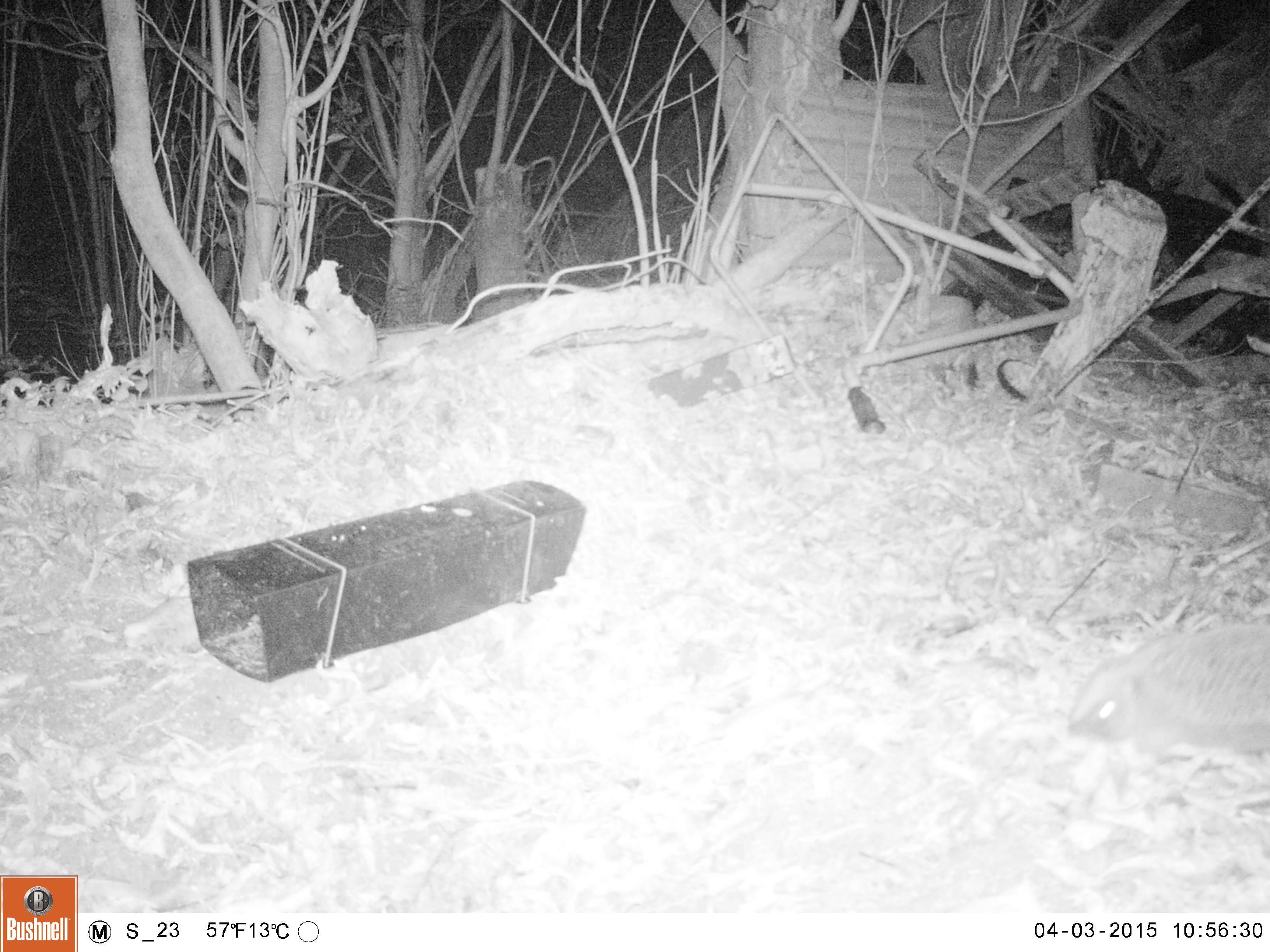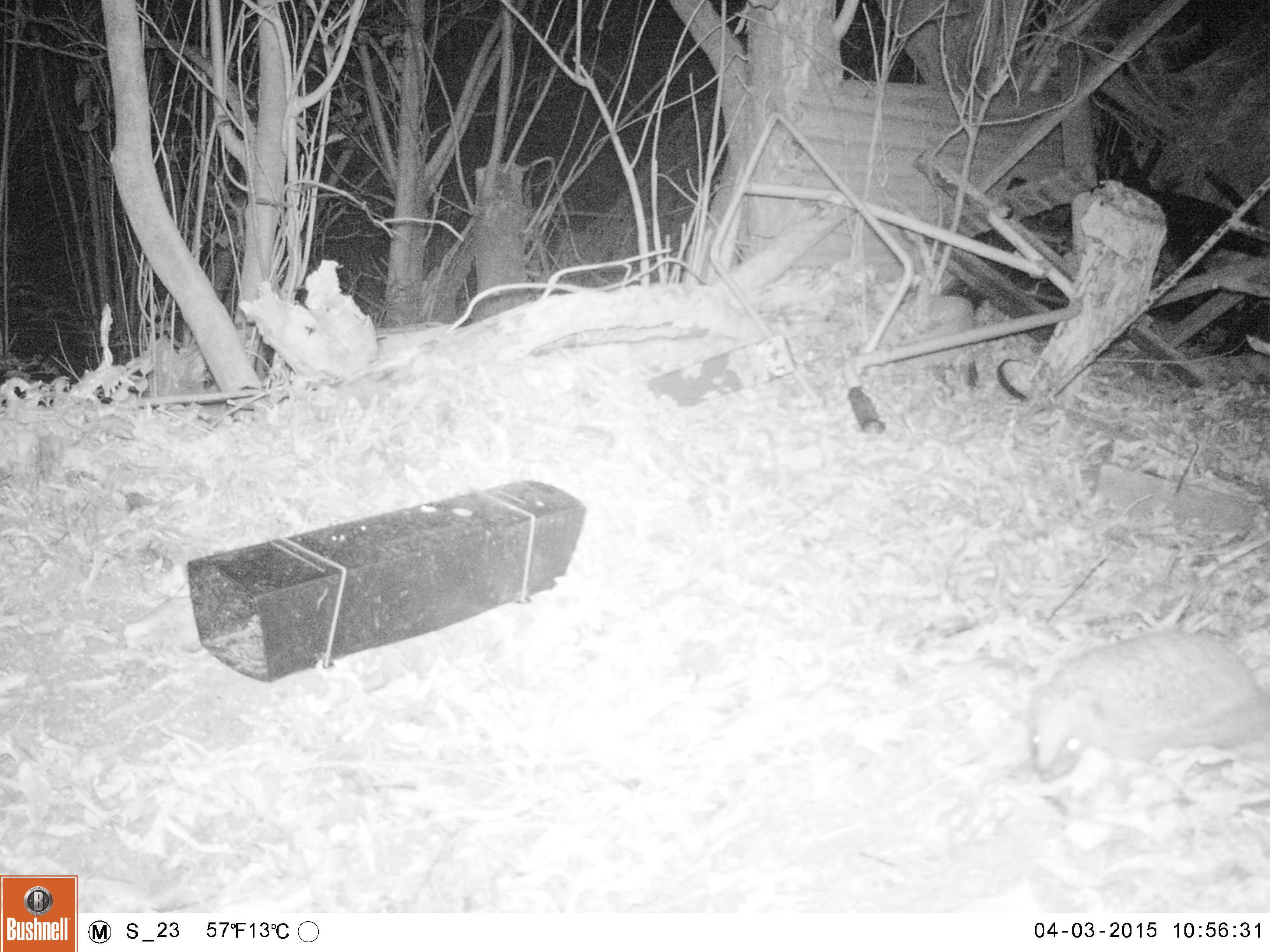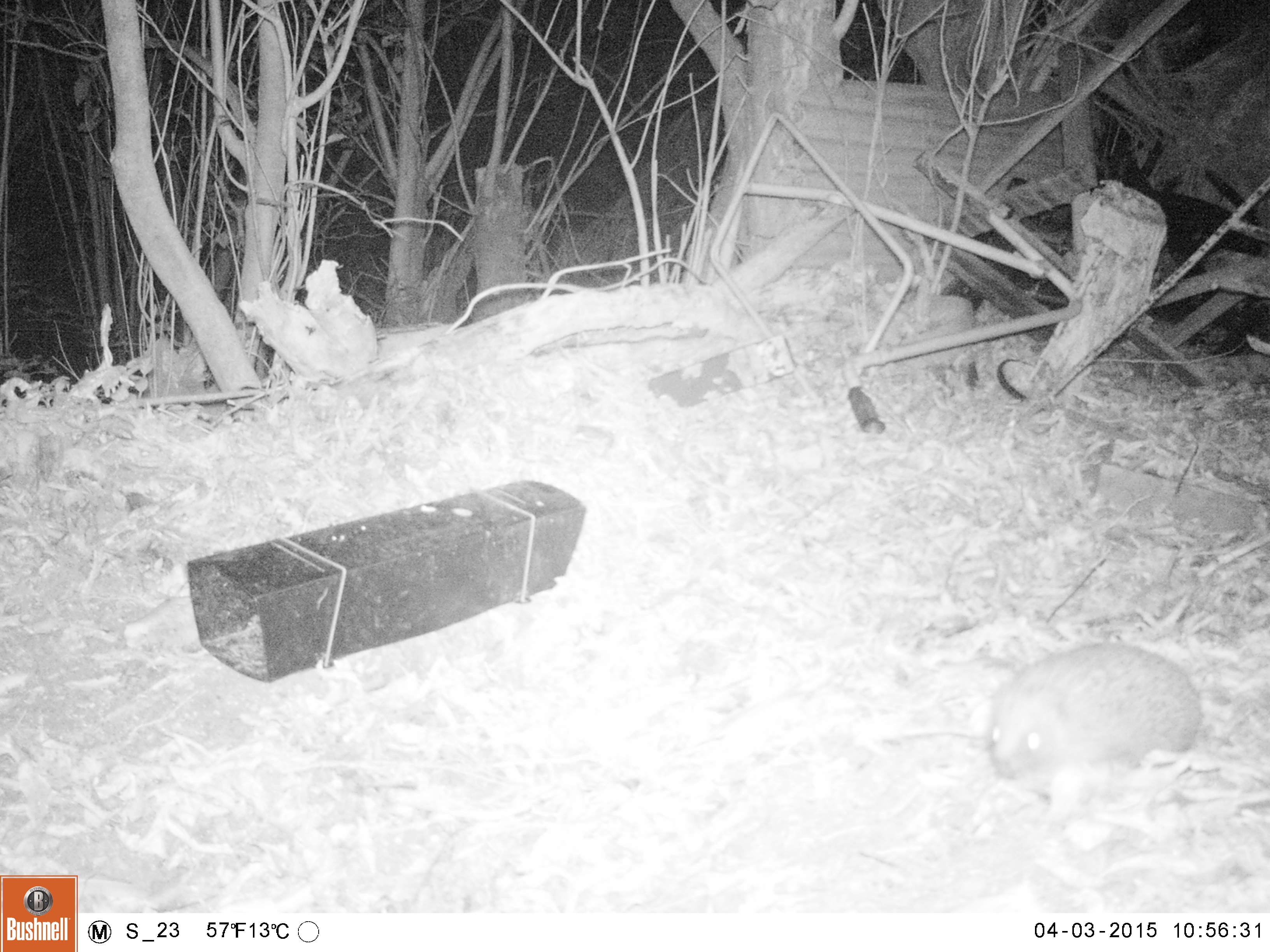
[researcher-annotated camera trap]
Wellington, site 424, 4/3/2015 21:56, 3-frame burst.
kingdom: Animalia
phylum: Chordata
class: Mammalia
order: Eulipotyphla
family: Erinaceidae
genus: Erinaceus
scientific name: Erinaceus europaeus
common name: hedgehog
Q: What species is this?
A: Hedgehog (Erinaceus europaeus).